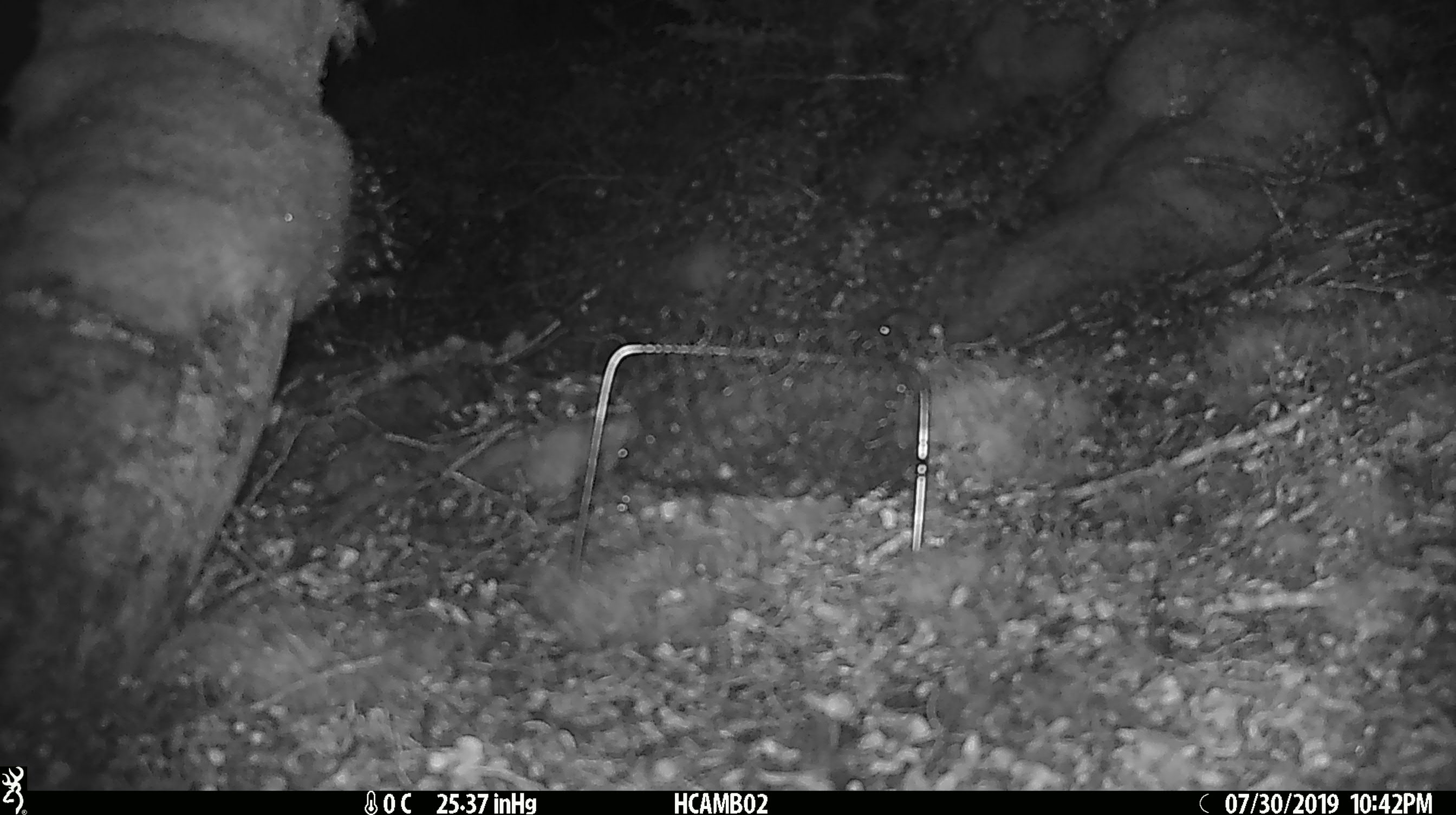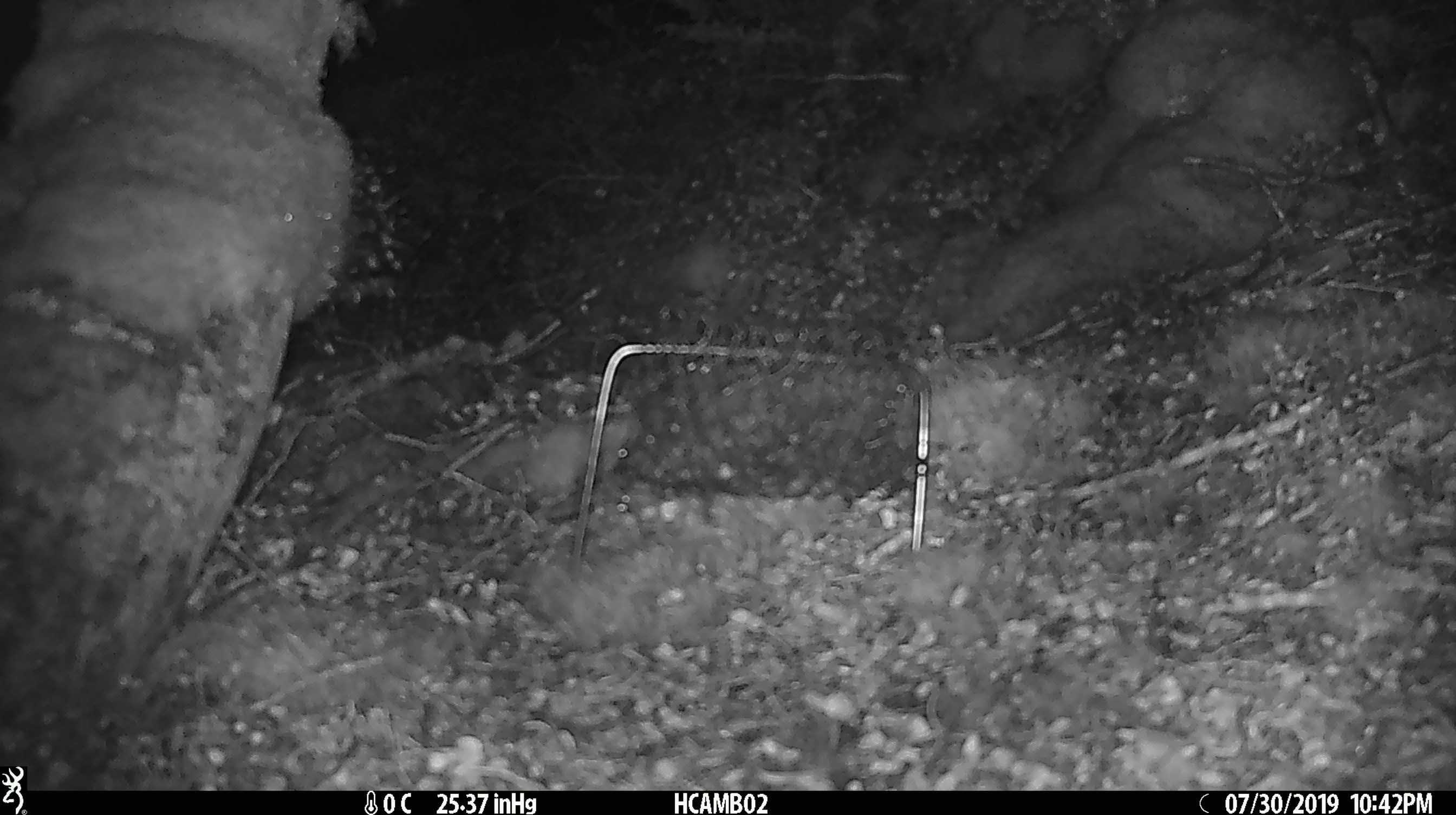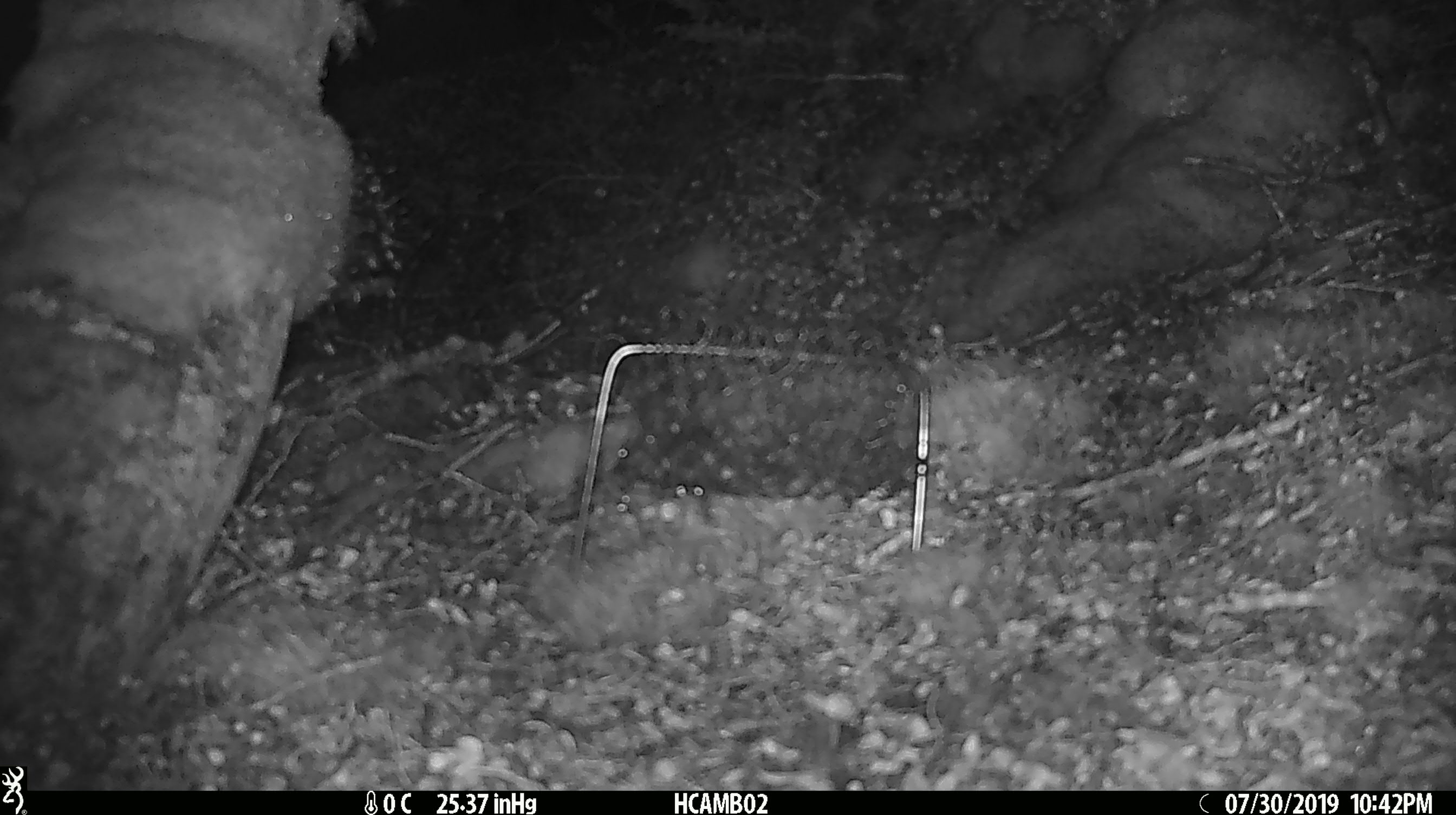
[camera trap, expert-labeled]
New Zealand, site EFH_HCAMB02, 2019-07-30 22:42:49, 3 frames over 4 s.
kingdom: Animalia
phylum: Chordata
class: Mammalia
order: Rodentia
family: Muridae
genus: Mus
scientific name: Mus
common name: mouse